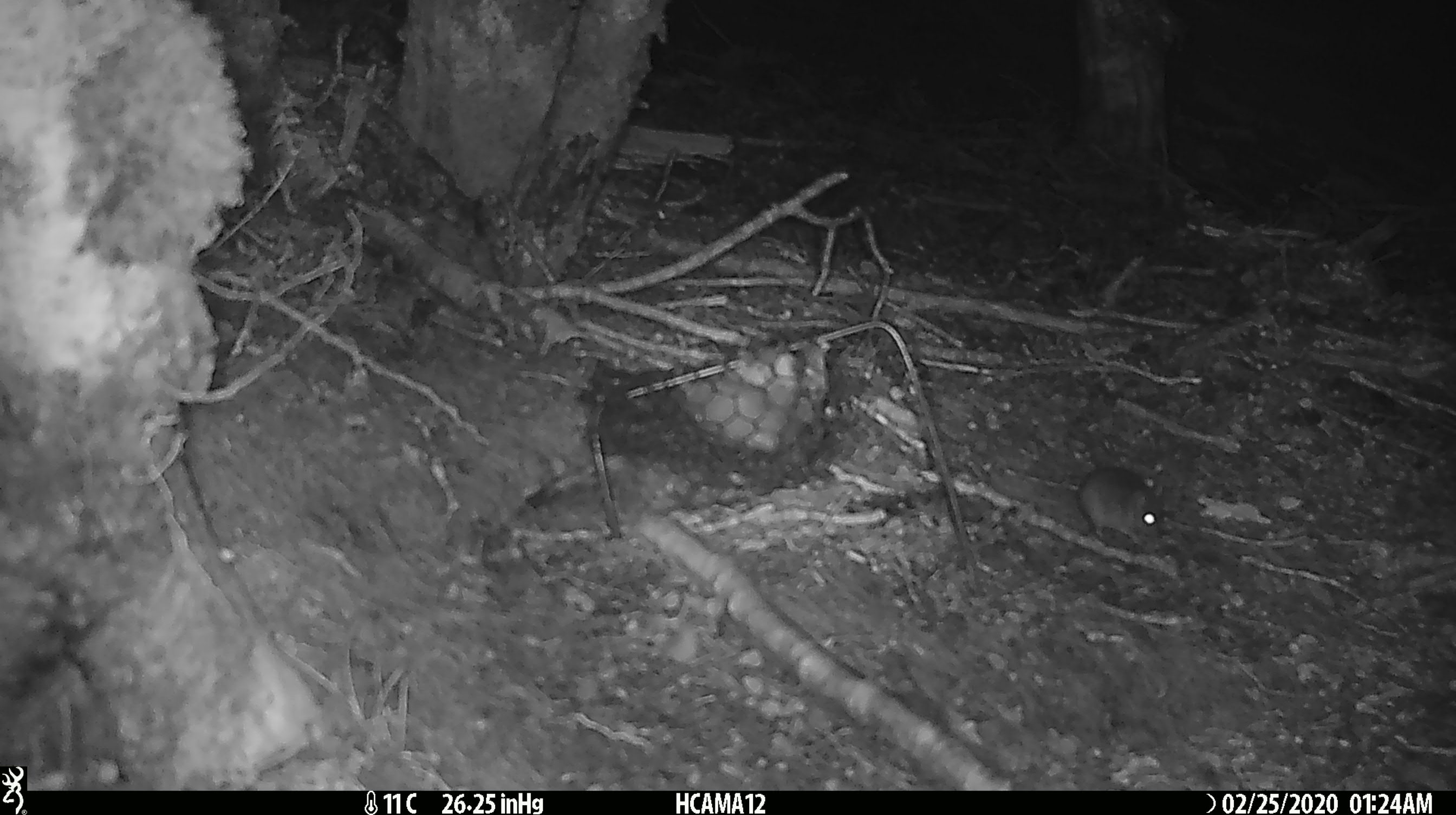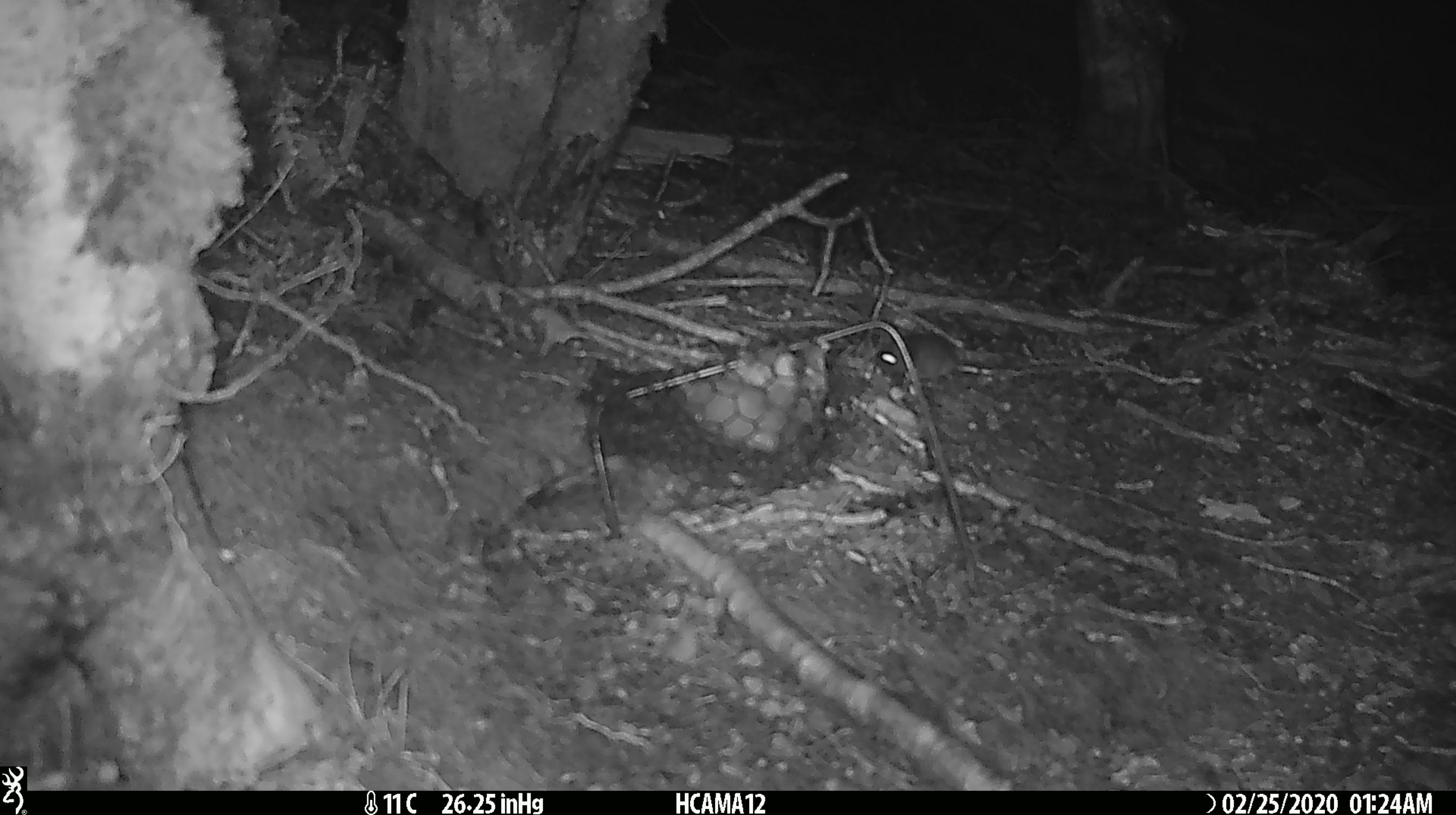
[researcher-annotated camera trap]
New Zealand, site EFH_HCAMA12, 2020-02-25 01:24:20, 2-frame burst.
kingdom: Animalia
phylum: Chordata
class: Mammalia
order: Rodentia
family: Muridae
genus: Mus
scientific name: Mus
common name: mouse